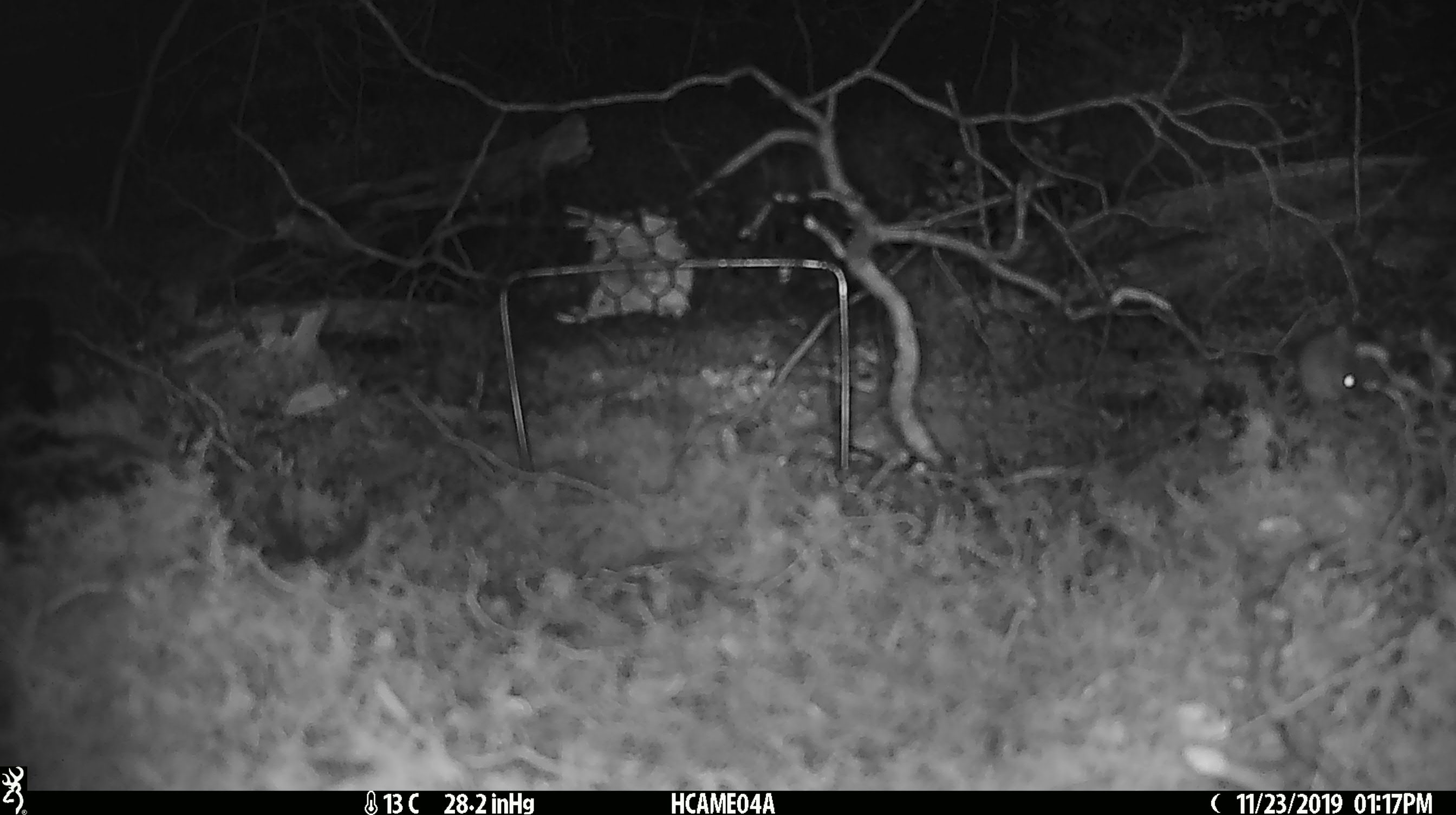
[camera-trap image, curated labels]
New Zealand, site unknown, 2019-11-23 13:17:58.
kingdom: Animalia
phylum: Chordata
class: Mammalia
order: Rodentia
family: Muridae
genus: Mus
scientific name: Mus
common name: mouse